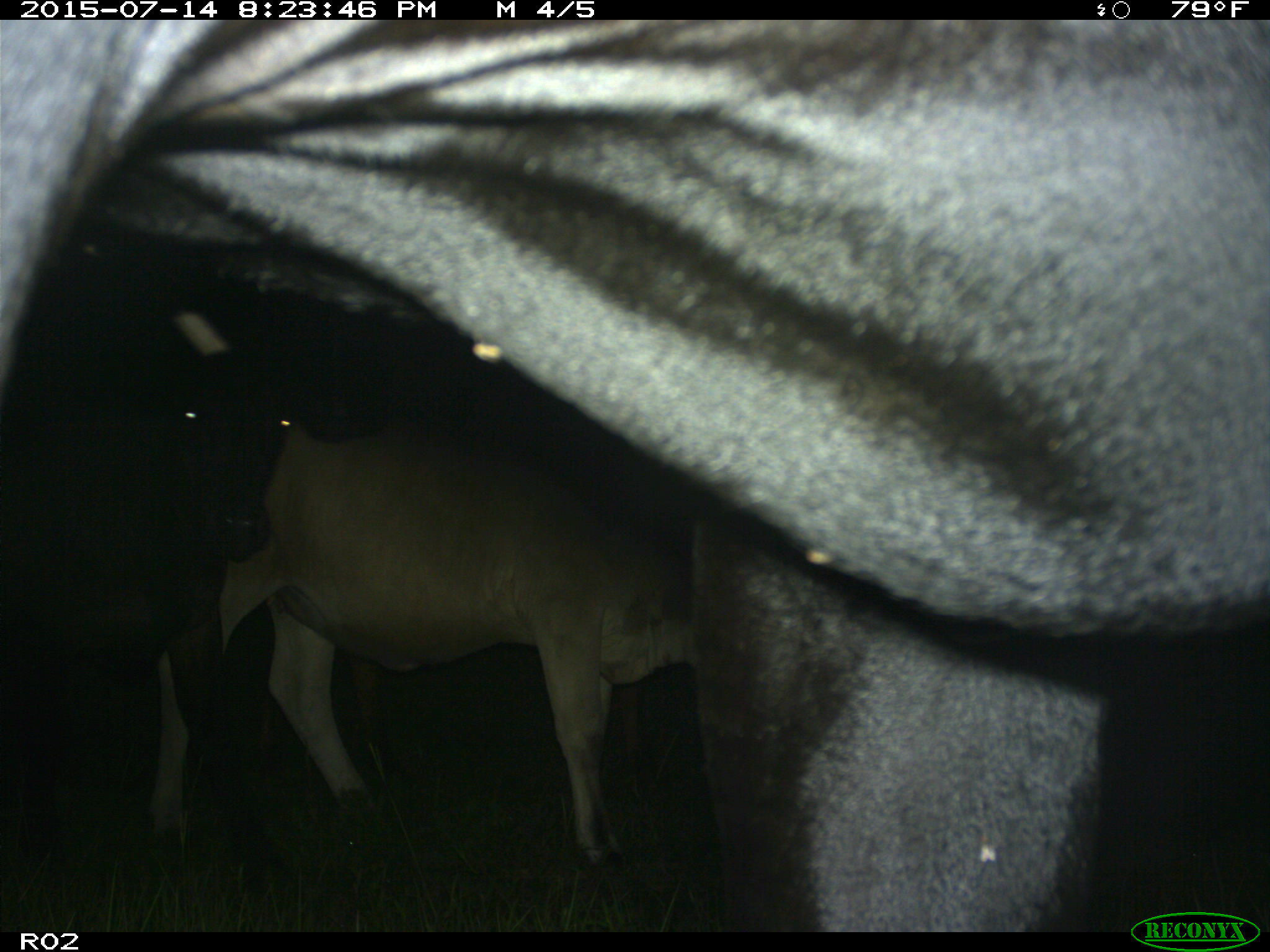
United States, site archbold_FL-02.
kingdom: Animalia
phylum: Chordata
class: Mammalia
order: Artiodactyla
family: Bovidae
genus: Bos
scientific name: Bos taurus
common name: domestic cow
Bos taurus (domestic cow).